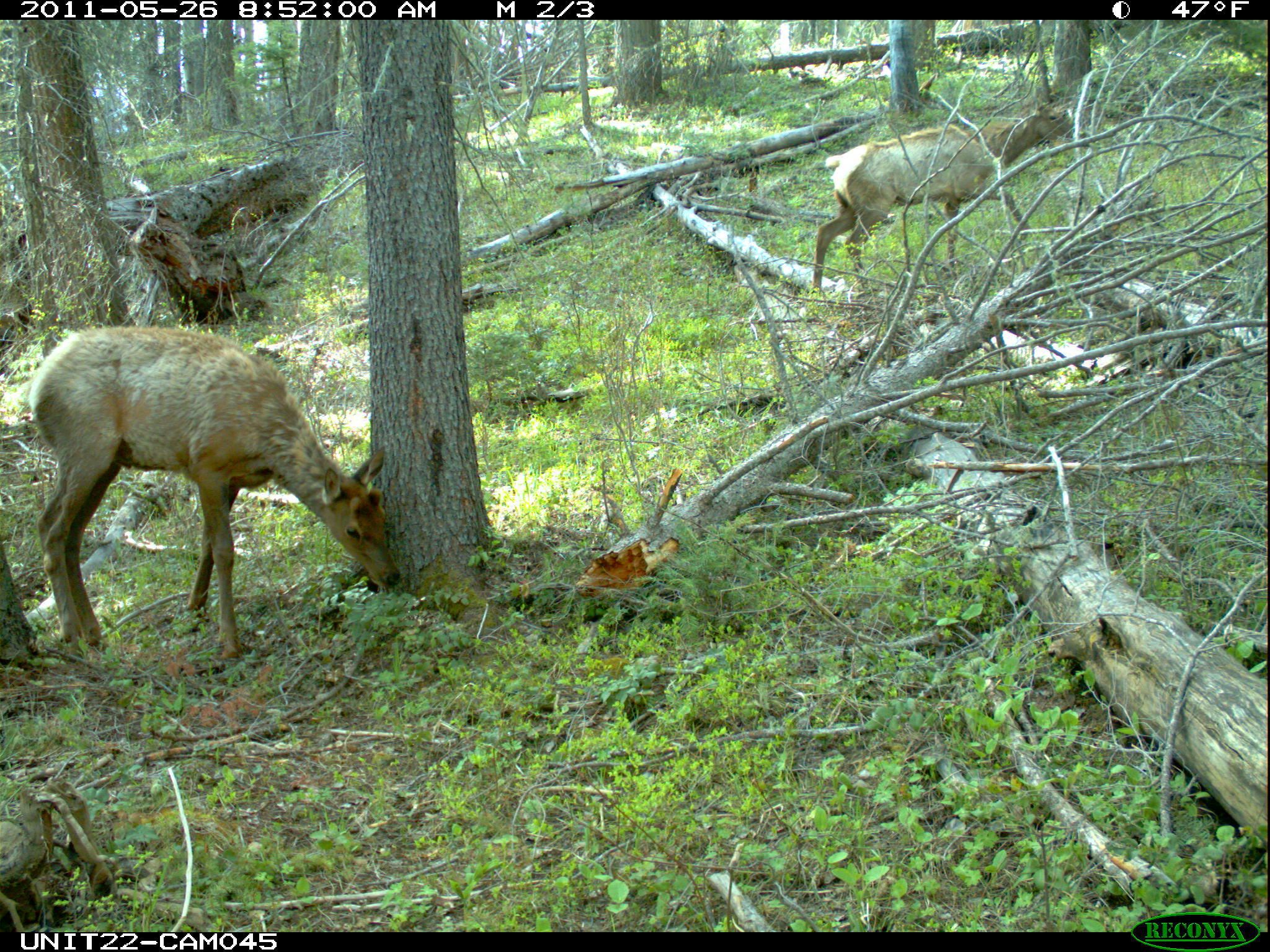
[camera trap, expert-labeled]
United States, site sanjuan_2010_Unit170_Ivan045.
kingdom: Animalia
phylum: Chordata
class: Mammalia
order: Artiodactyla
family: Cervidae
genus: Cervus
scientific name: Cervus elaphus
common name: red deer